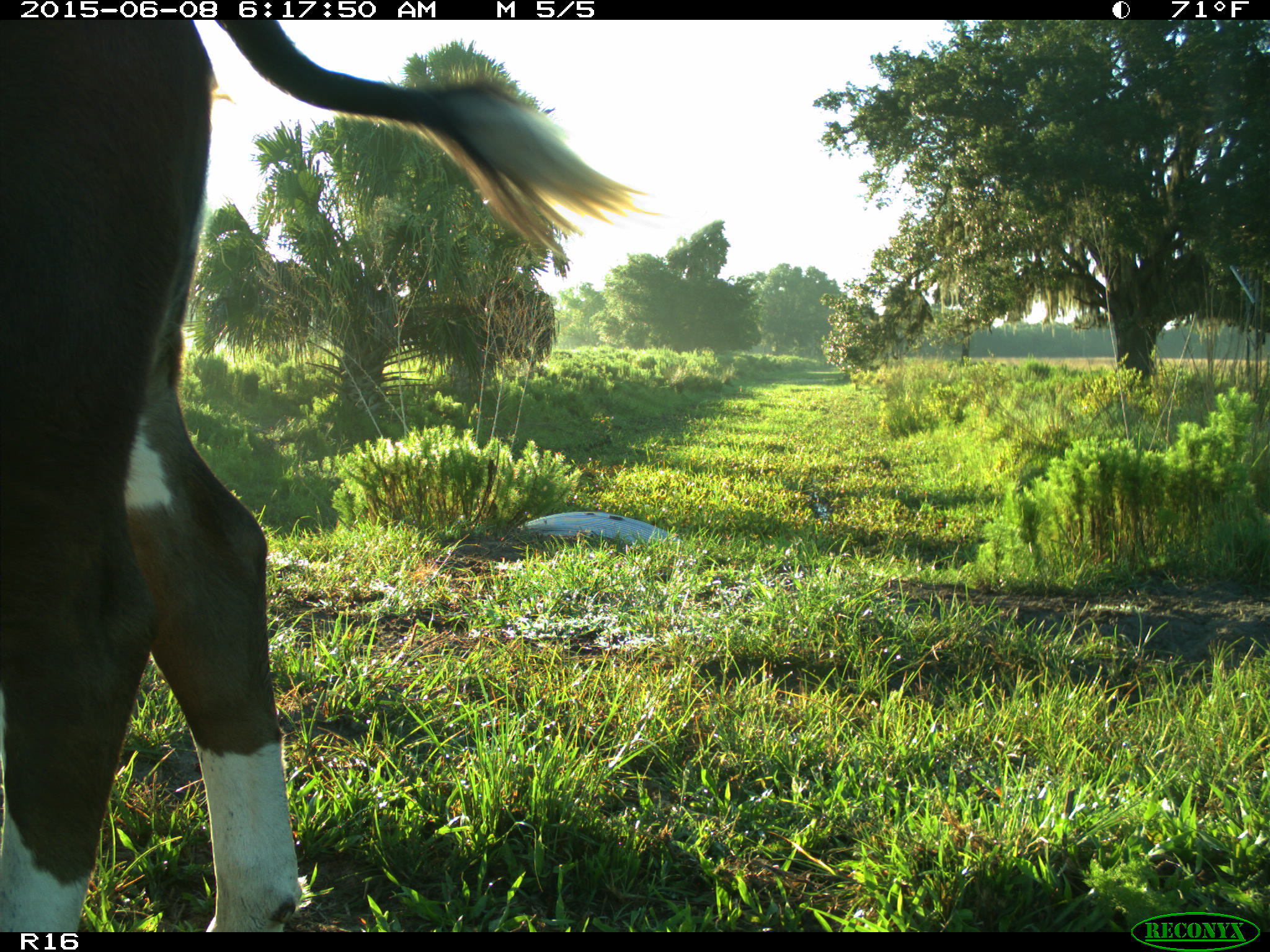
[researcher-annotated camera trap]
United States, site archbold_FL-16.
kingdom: Animalia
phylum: Chordata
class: Mammalia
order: Artiodactyla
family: Bovidae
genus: Bos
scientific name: Bos taurus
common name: domestic cow